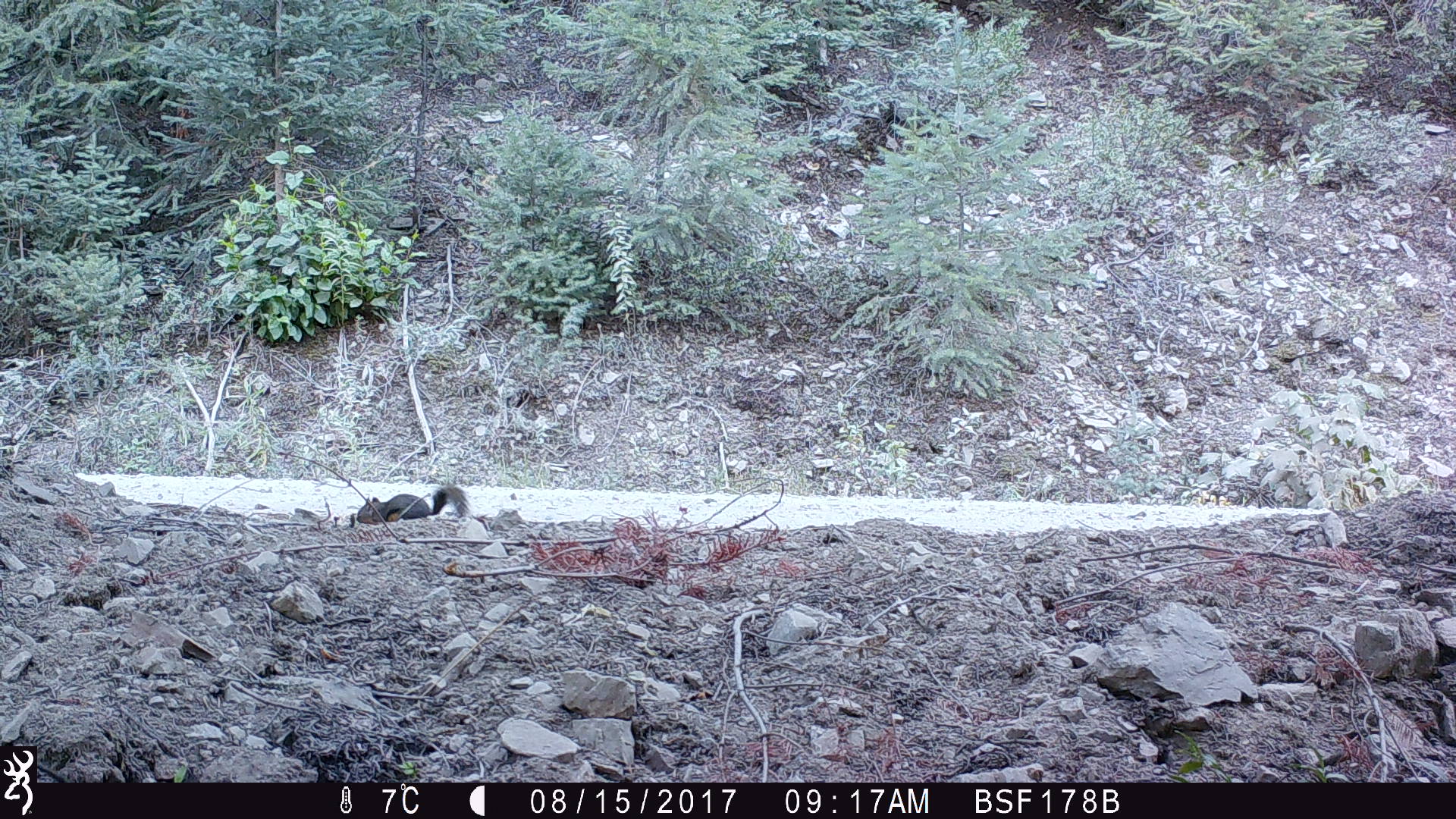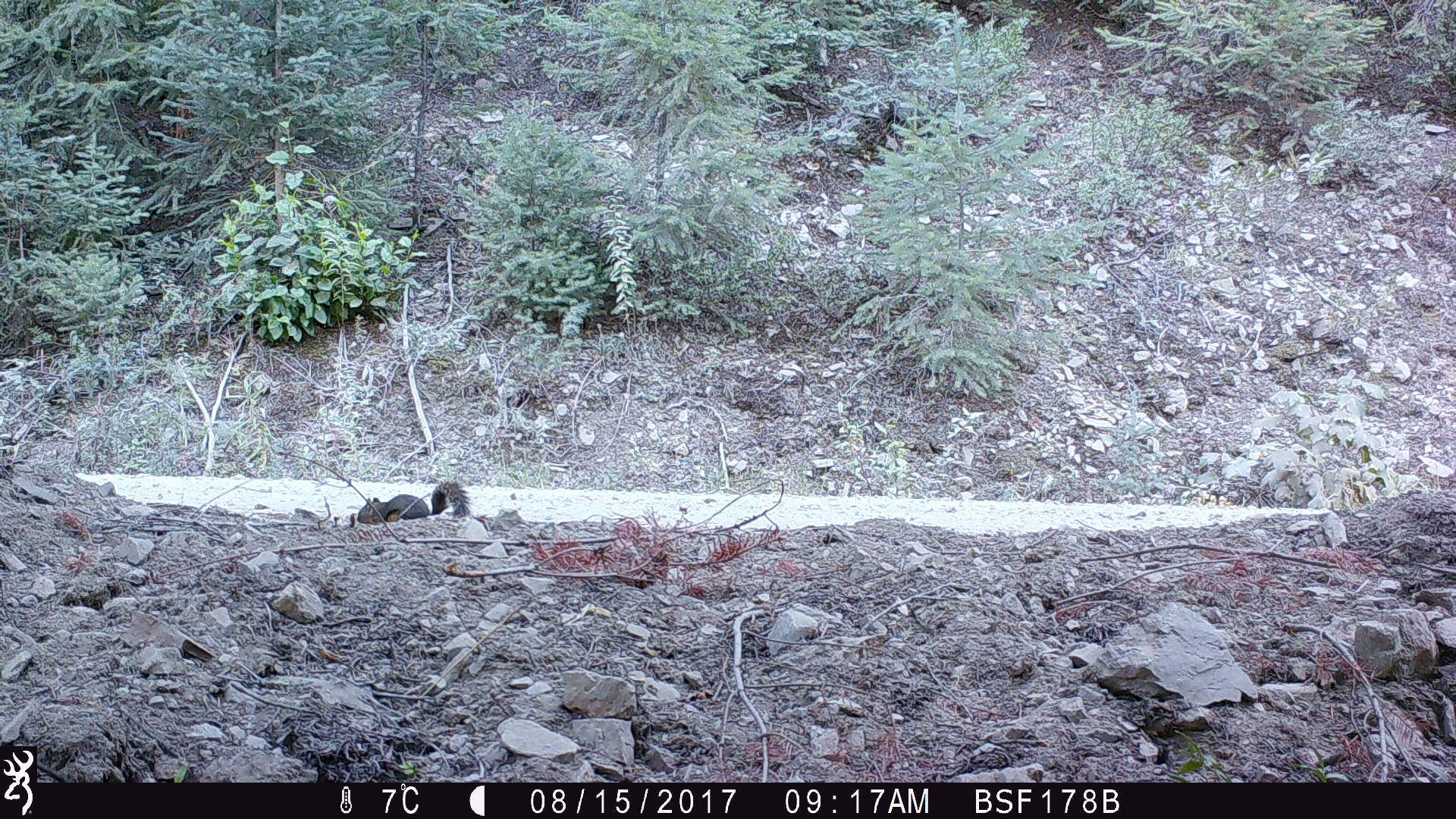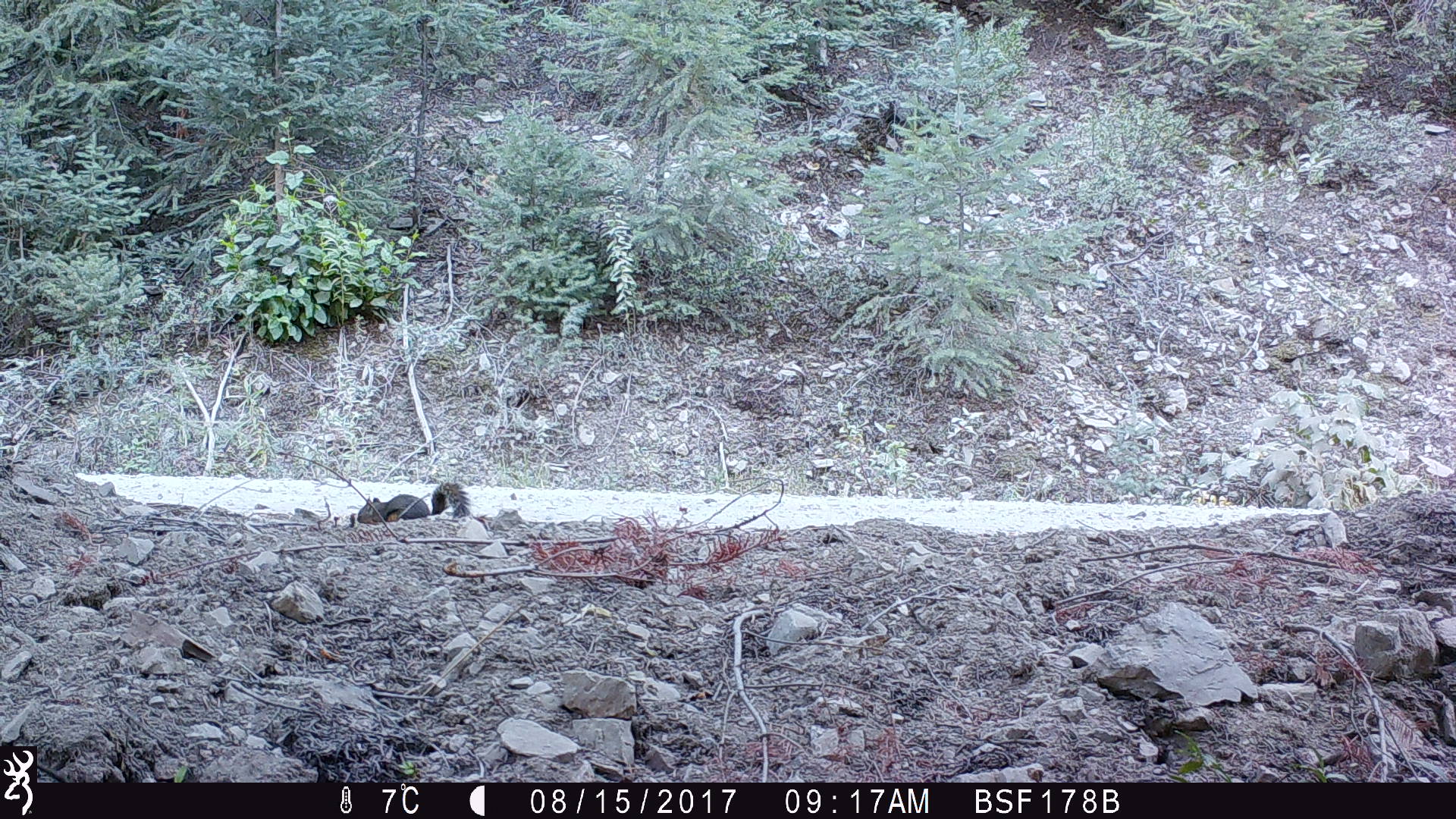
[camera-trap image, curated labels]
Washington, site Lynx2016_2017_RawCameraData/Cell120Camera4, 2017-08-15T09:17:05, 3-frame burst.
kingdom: Animalia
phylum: Chordata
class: Mammalia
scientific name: Mammalia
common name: small mammal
Small mammal (Mammalia). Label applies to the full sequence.